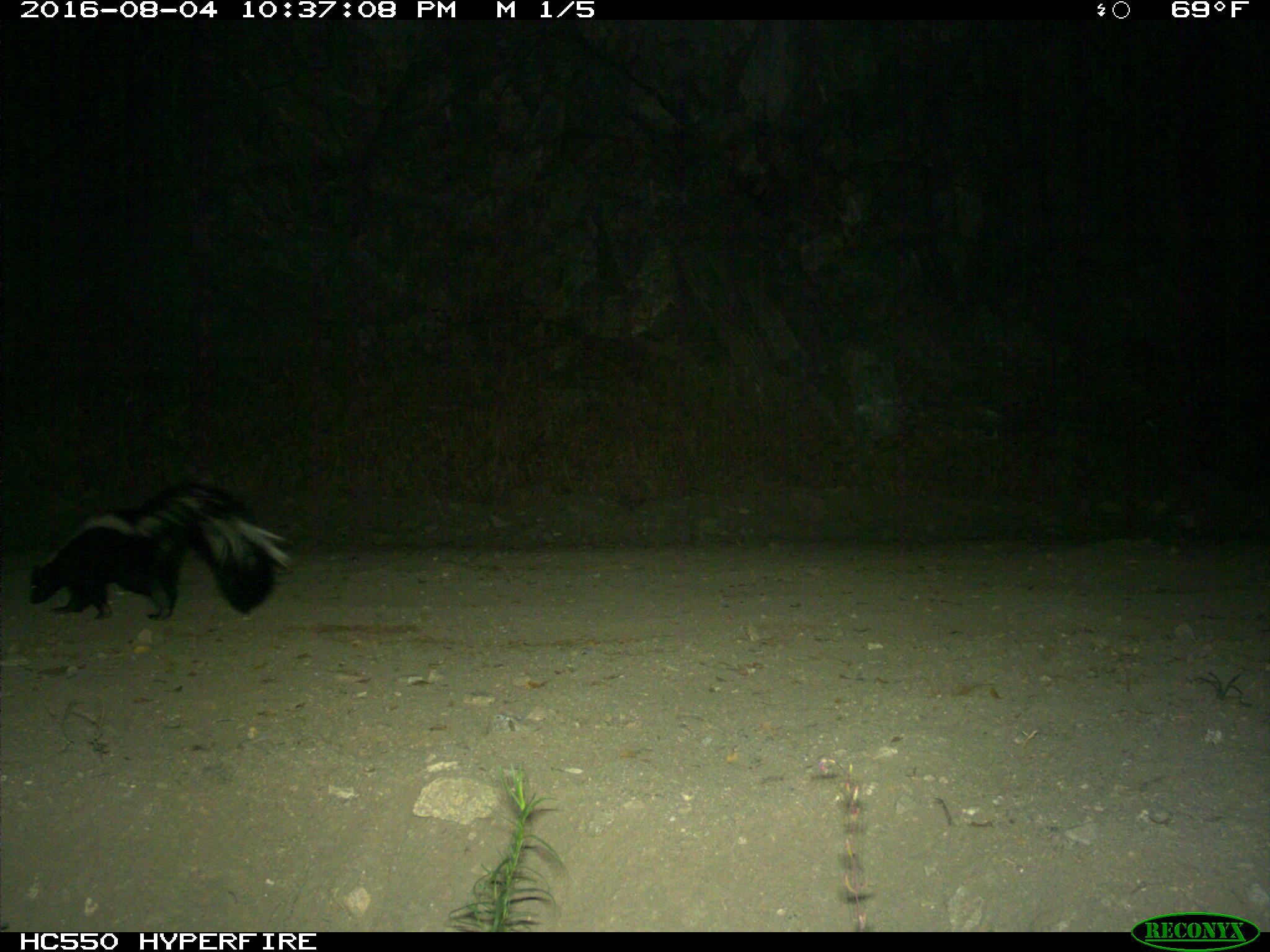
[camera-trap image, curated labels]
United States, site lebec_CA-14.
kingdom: Animalia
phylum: Chordata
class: Mammalia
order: Carnivora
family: Mephitidae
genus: Mephitis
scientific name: Mephitis mephitis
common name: striped skunk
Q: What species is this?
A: Mephitis mephitis (striped skunk).